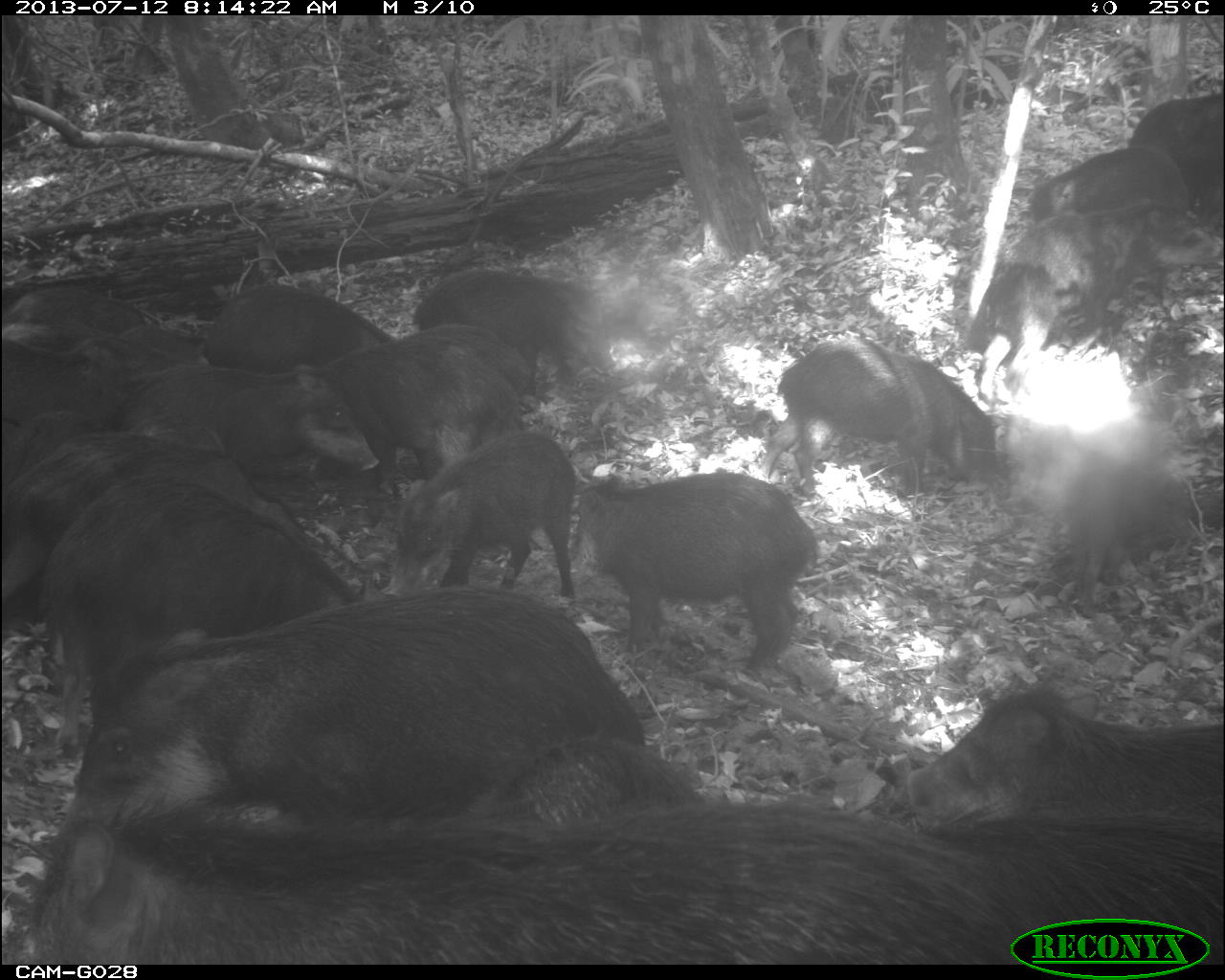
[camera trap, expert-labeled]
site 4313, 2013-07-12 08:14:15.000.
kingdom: Animalia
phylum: Chordata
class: Mammalia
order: Artiodactyla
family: Tayassuidae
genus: Tayassu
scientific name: Tayassu pecari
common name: white-lipped peccary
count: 20